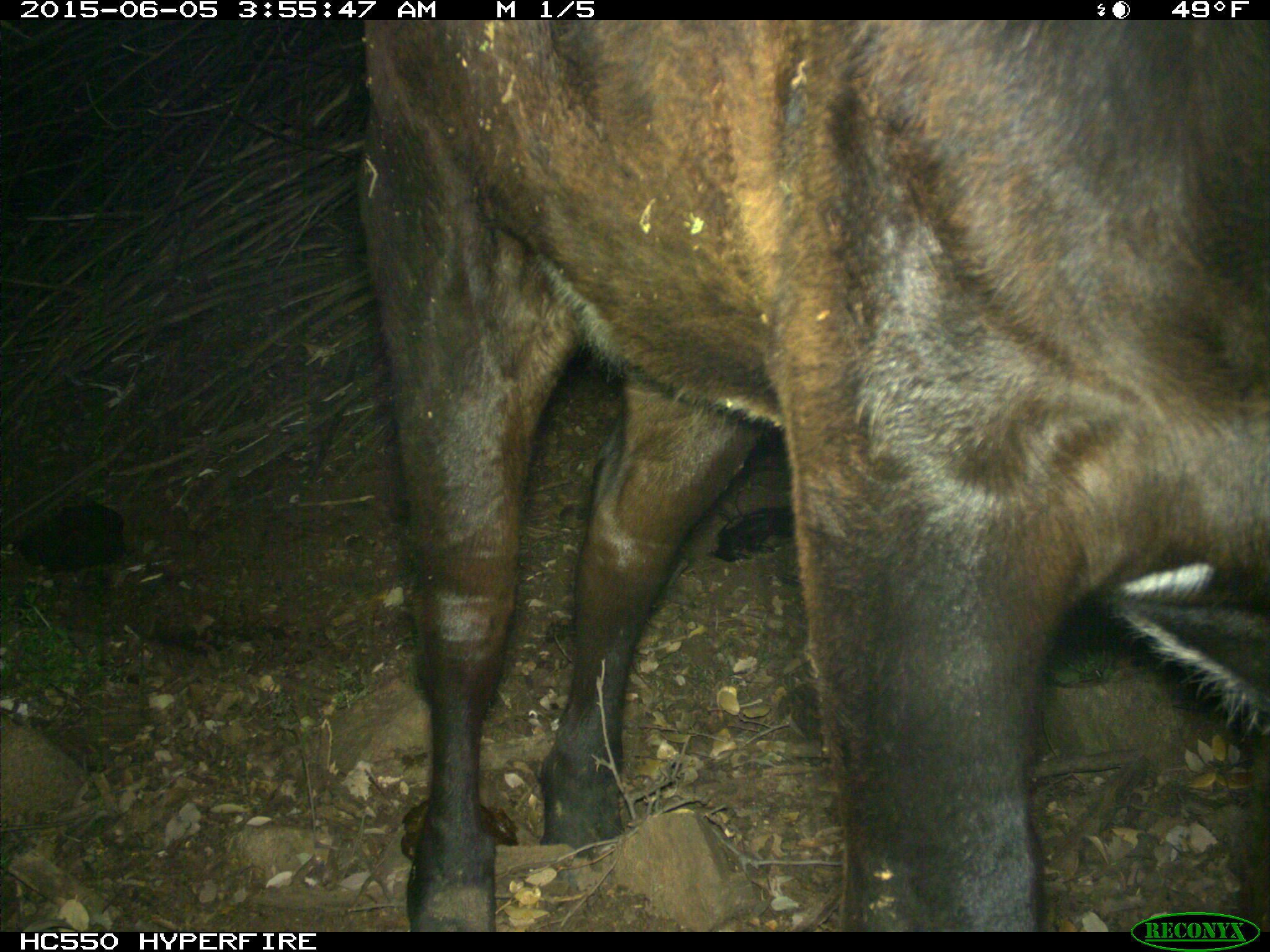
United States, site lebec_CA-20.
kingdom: Animalia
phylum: Chordata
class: Mammalia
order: Artiodactyla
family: Bovidae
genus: Bos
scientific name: Bos taurus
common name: domestic cow